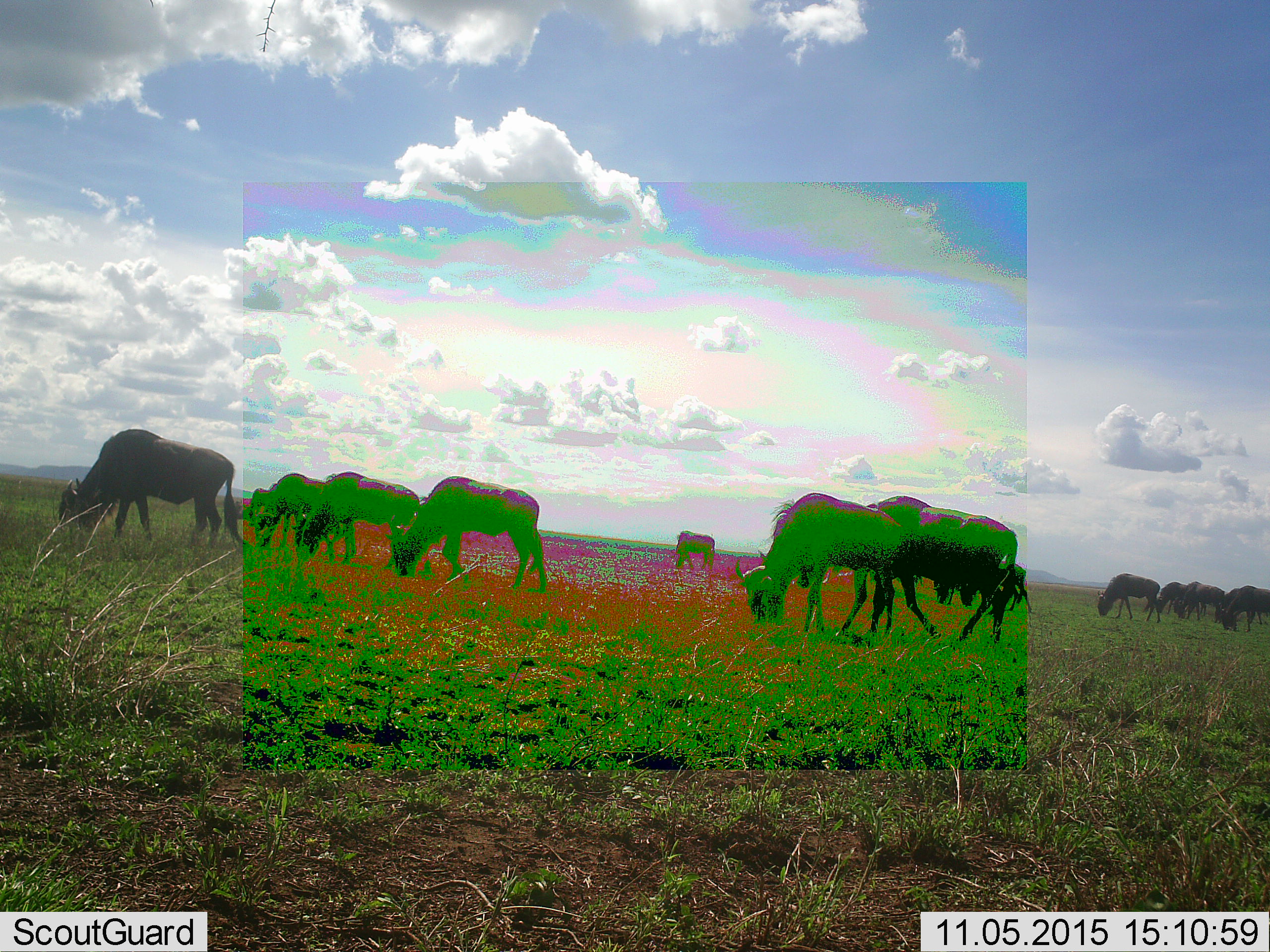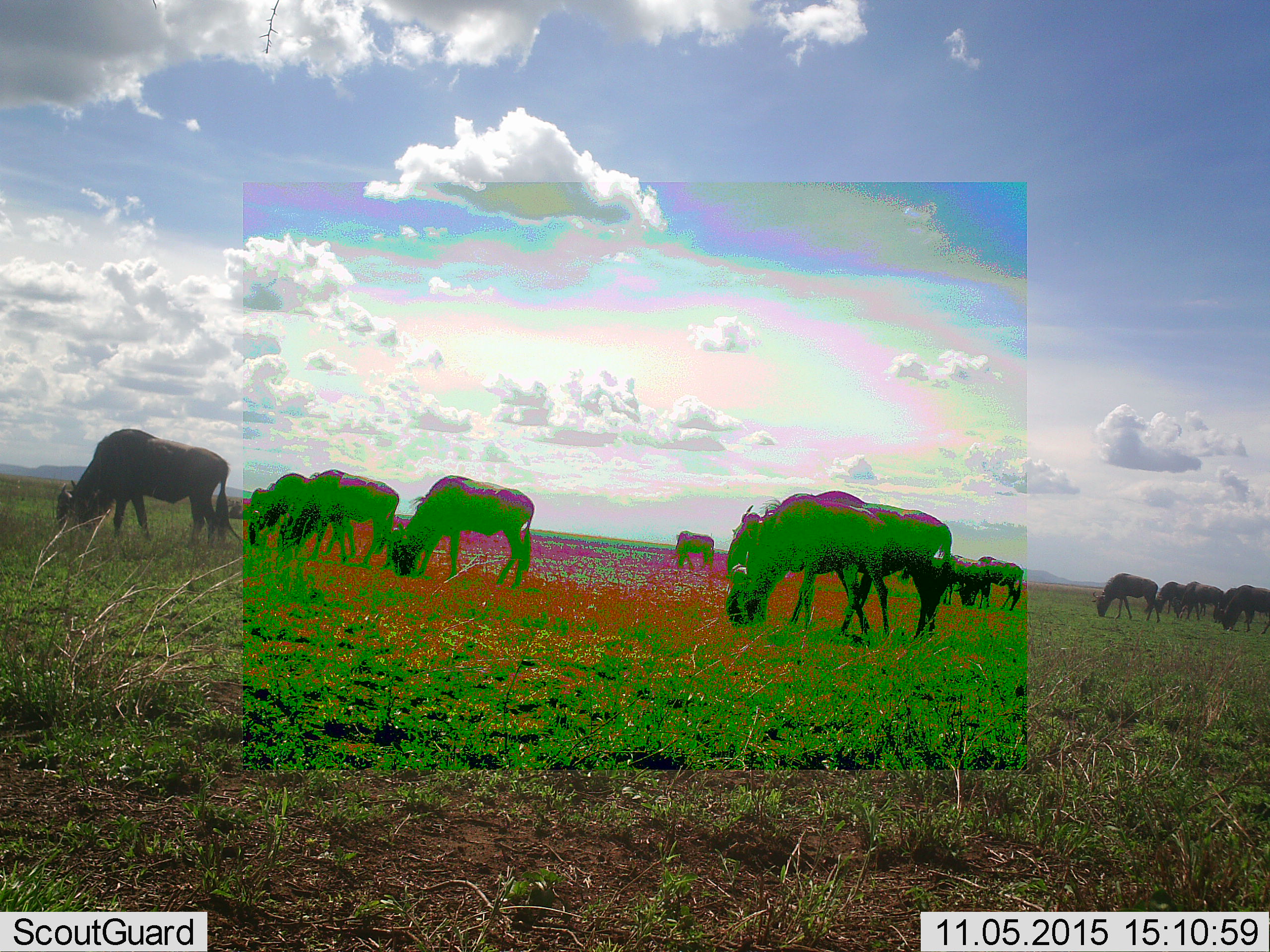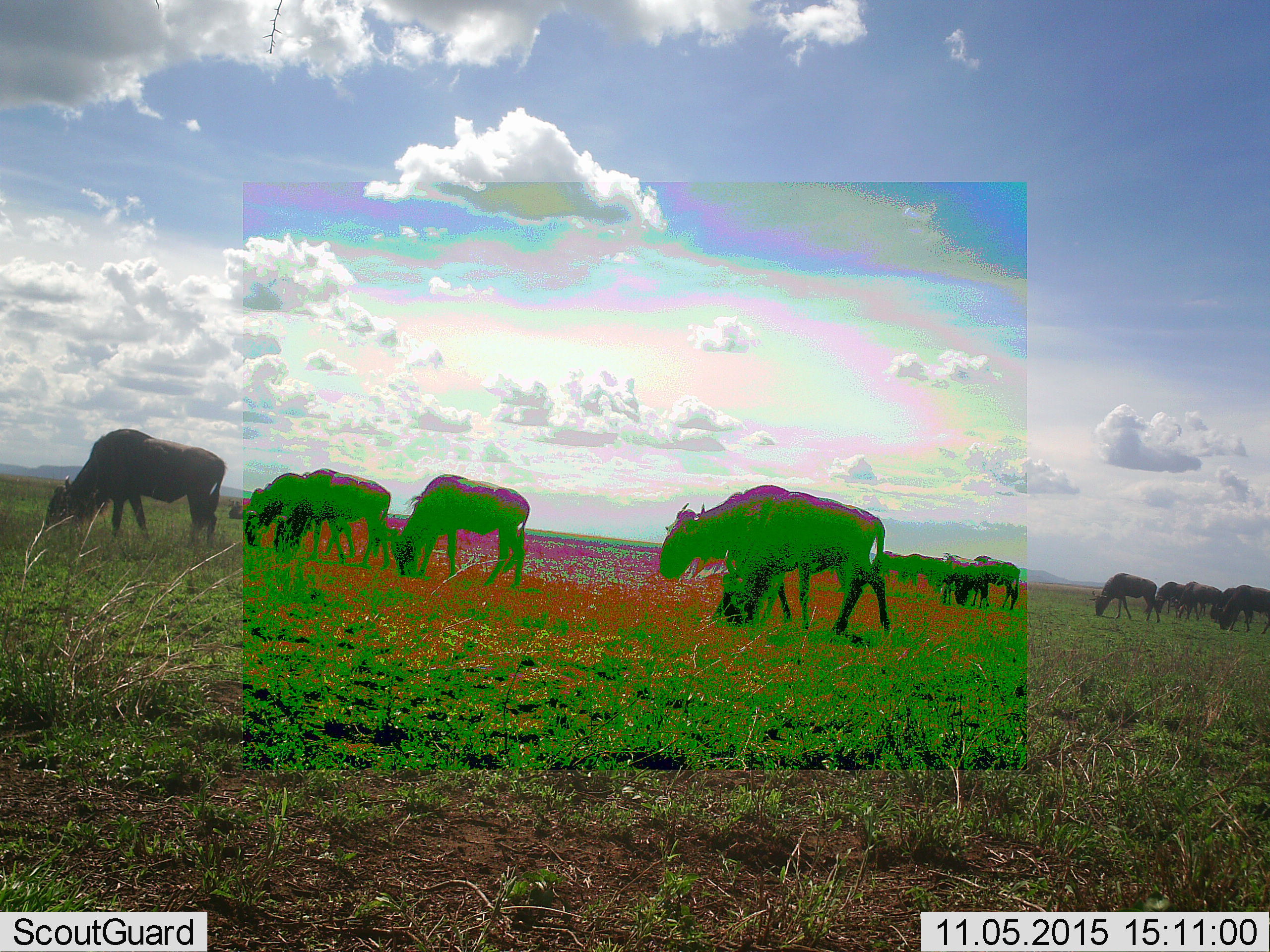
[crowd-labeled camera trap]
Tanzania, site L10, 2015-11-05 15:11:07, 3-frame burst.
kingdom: Animalia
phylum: Chordata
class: Mammalia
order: Artiodactyla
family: Bovidae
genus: Connochaetes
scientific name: Connochaetes taurinus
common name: blue wildebeest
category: wildebeest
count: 11-50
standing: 44%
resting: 11%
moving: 67%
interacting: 0%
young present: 0%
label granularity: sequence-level